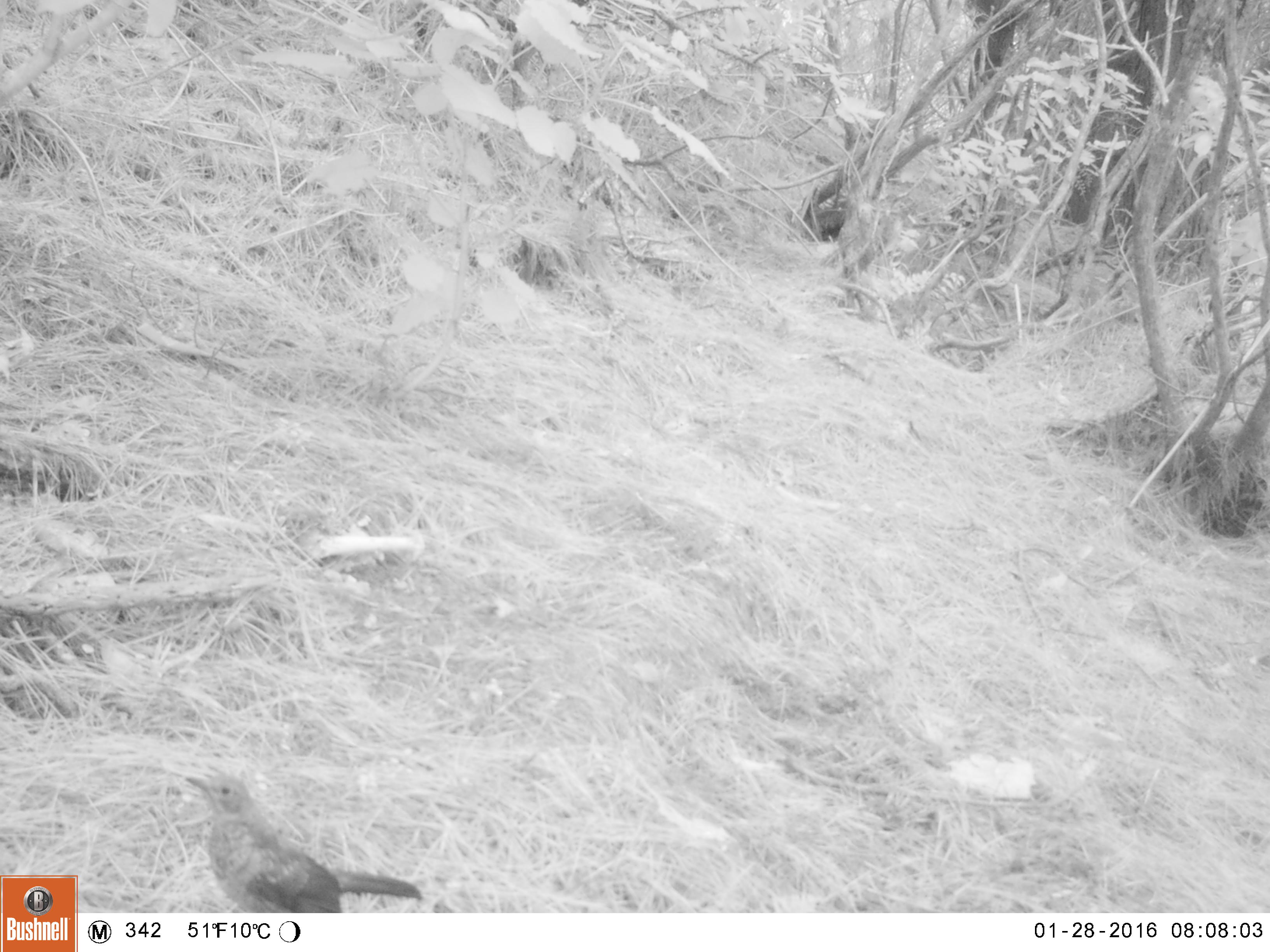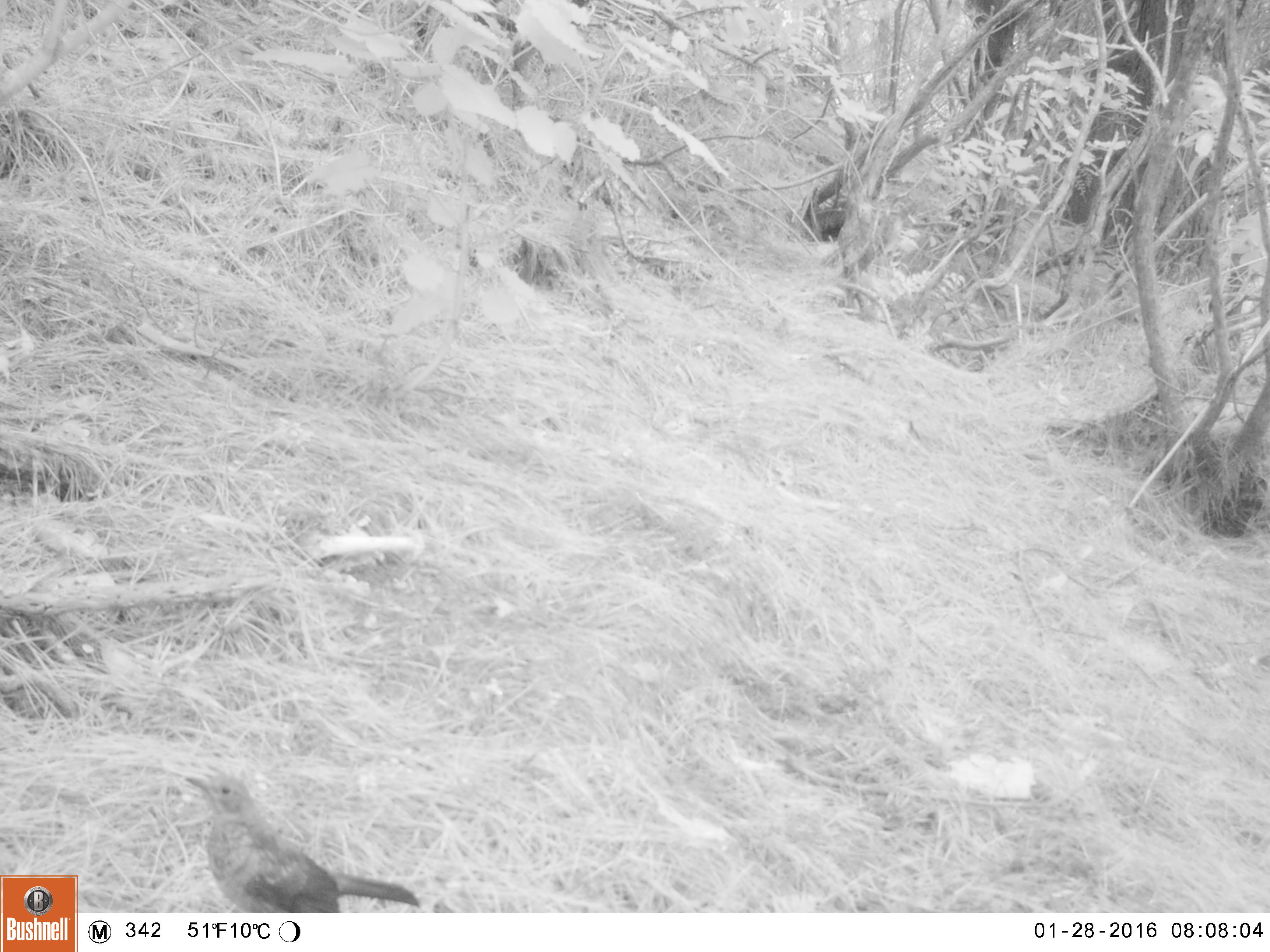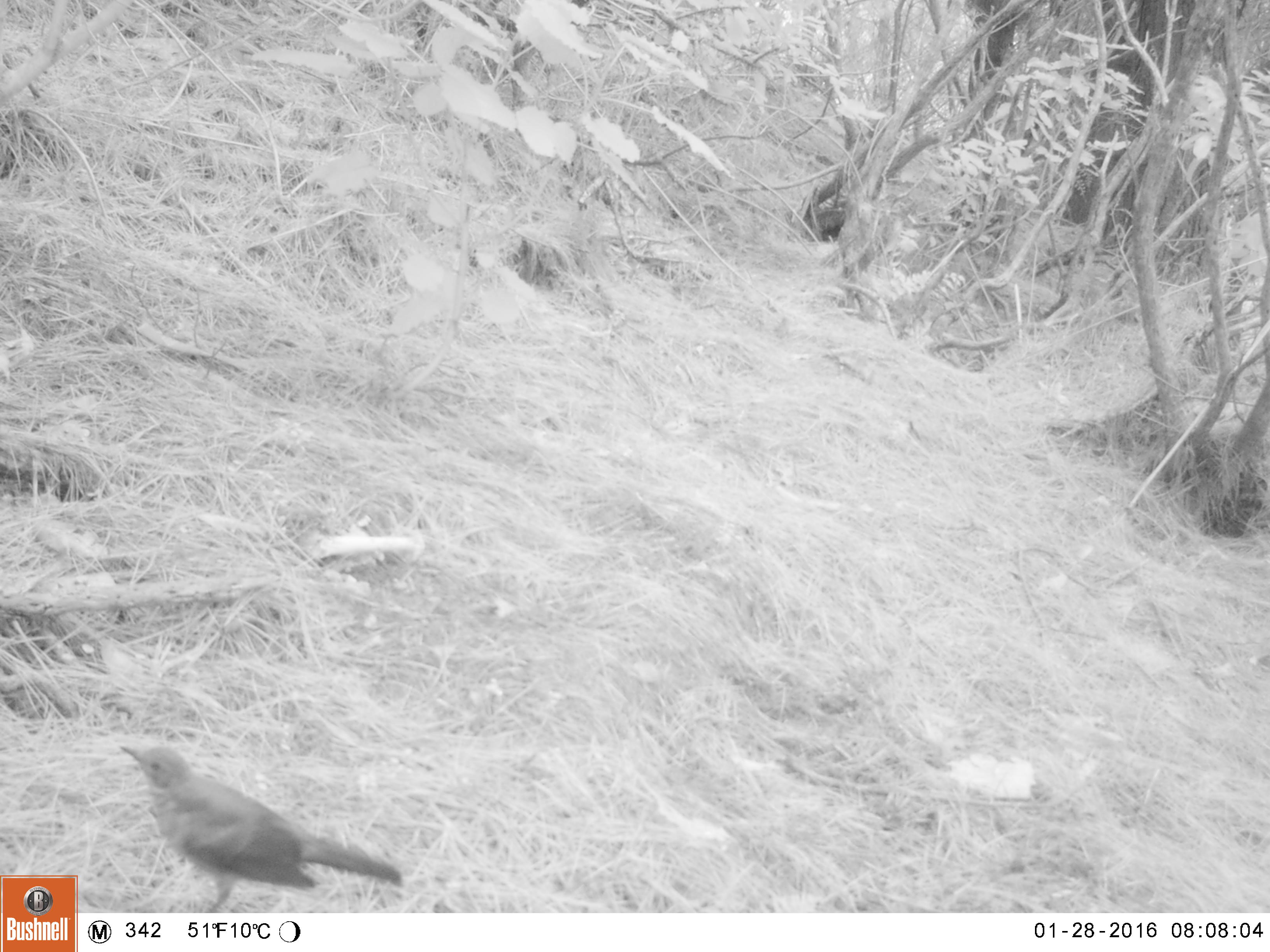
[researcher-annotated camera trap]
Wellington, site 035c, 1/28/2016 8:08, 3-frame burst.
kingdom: Animalia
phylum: Chordata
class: Aves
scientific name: Aves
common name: bird